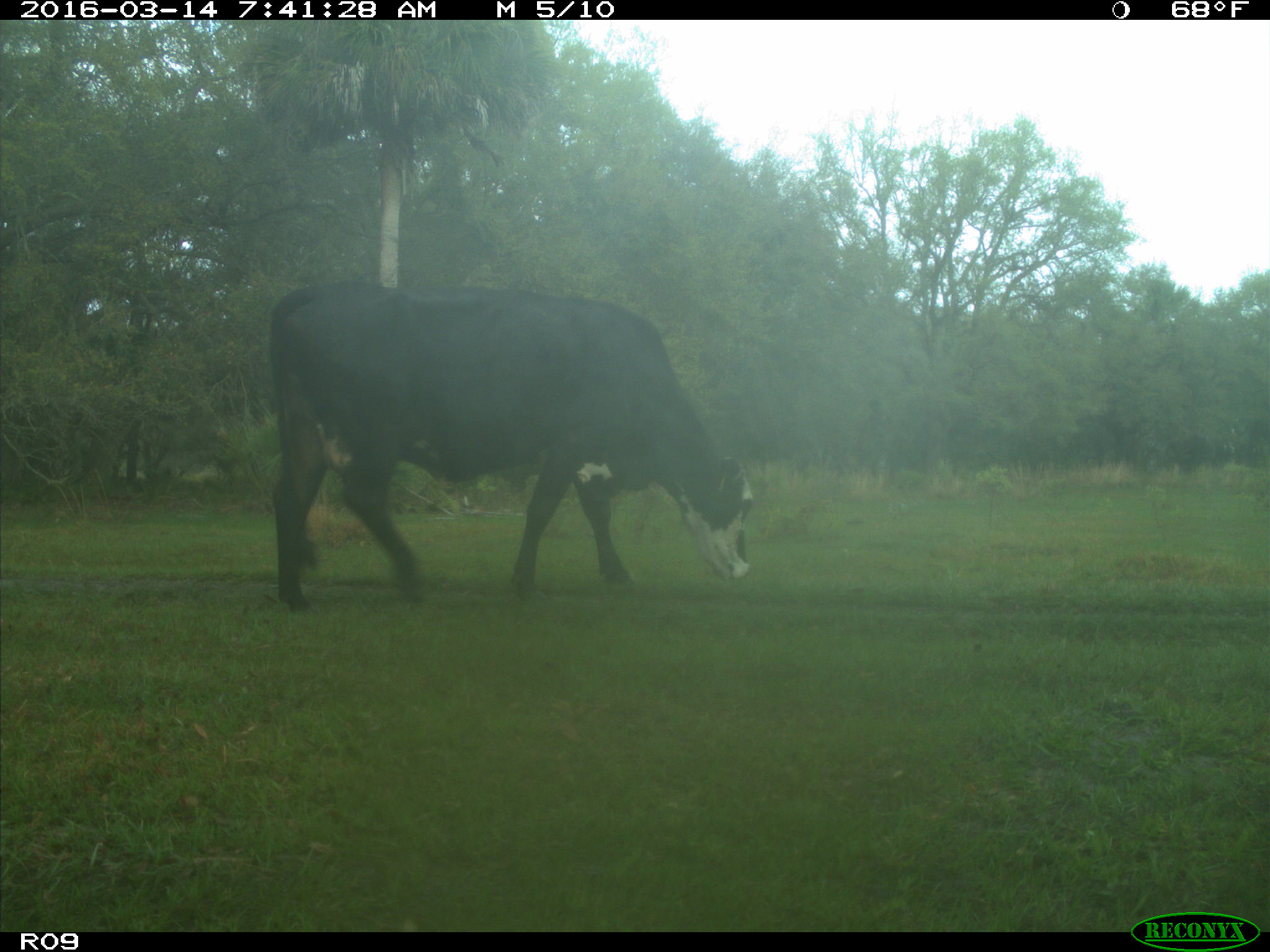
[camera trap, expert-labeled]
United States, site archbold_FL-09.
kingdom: Animalia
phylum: Chordata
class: Mammalia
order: Artiodactyla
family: Bovidae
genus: Bos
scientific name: Bos taurus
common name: domestic cow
Bos taurus (domestic cow).